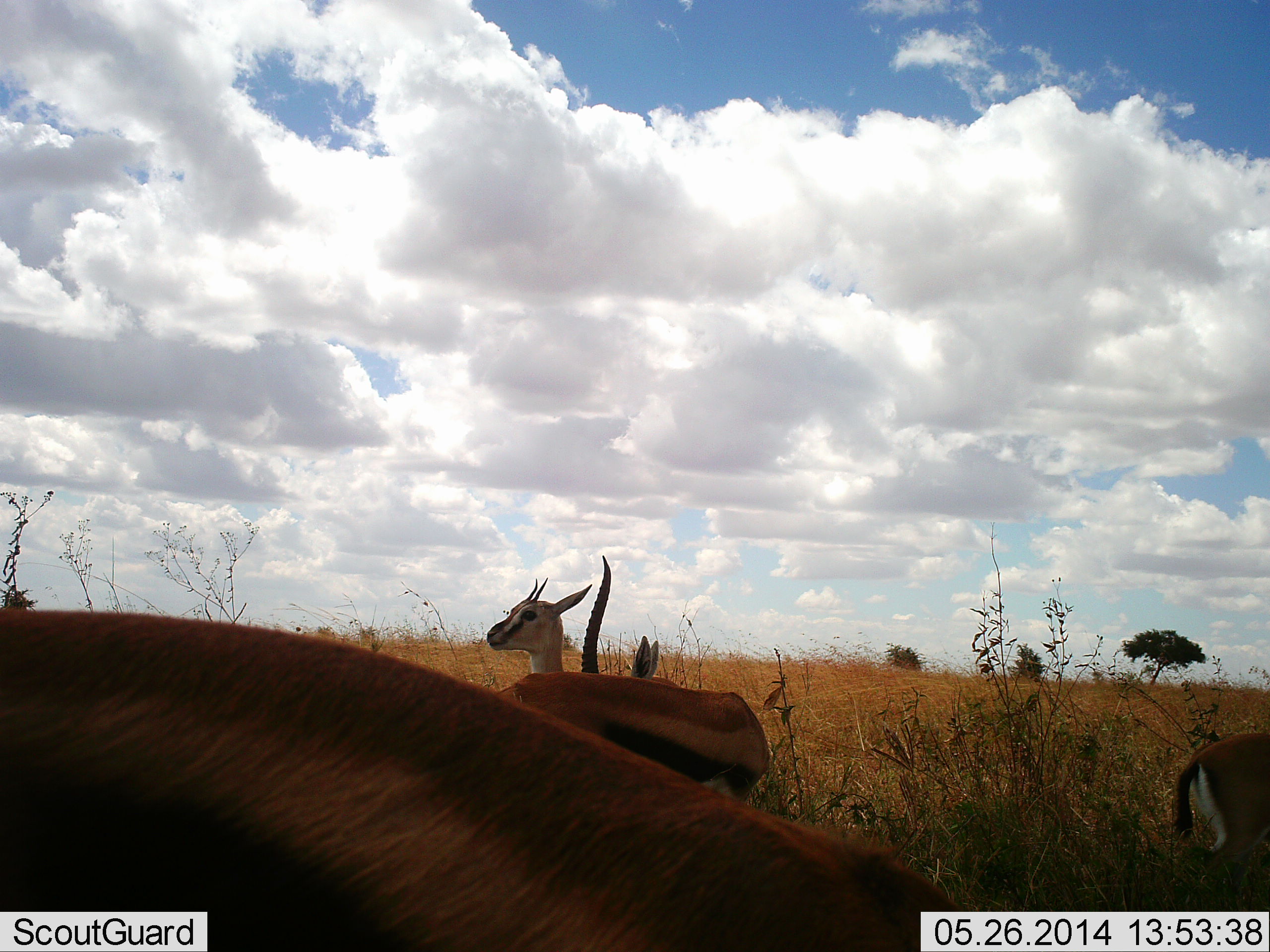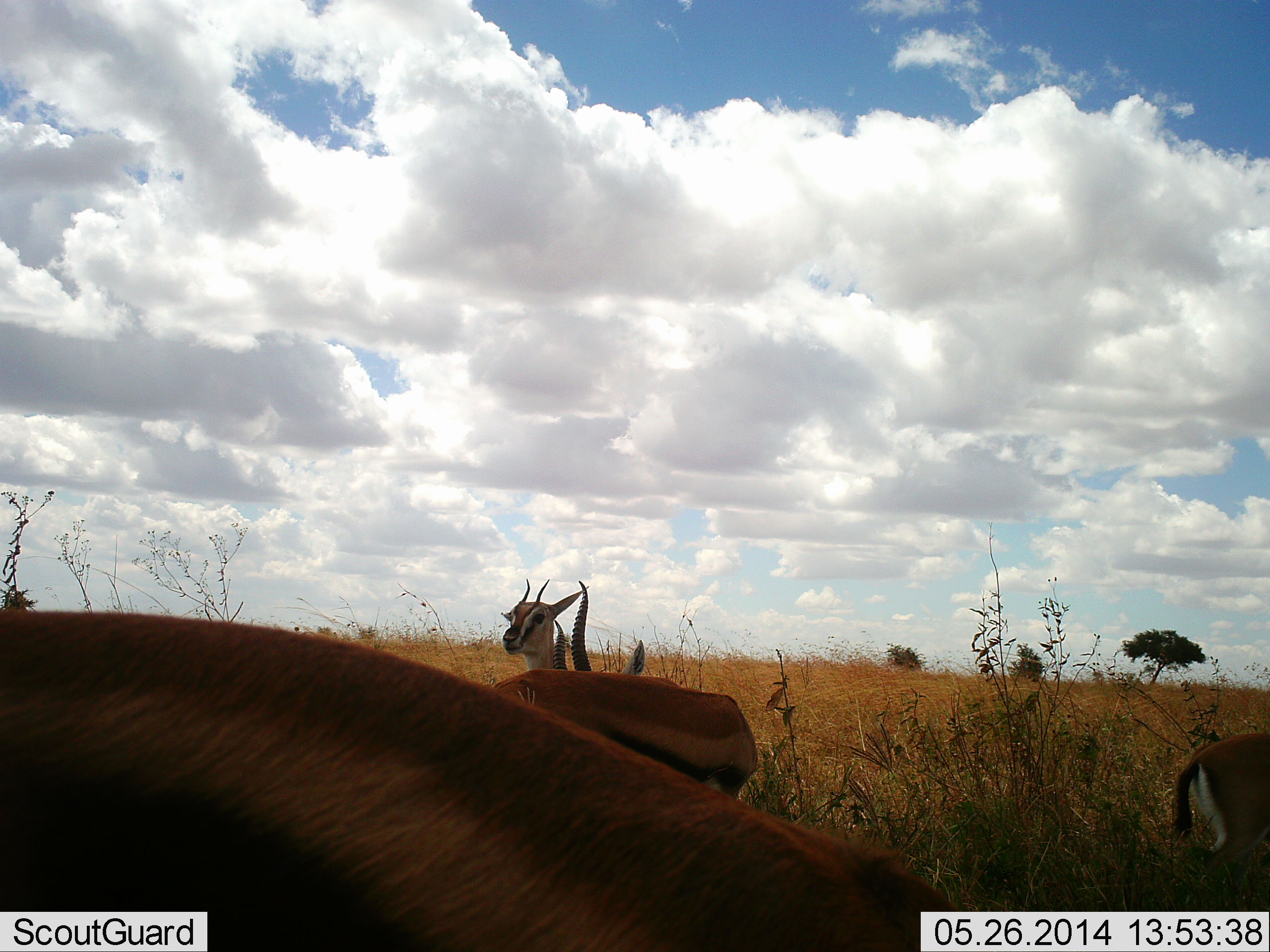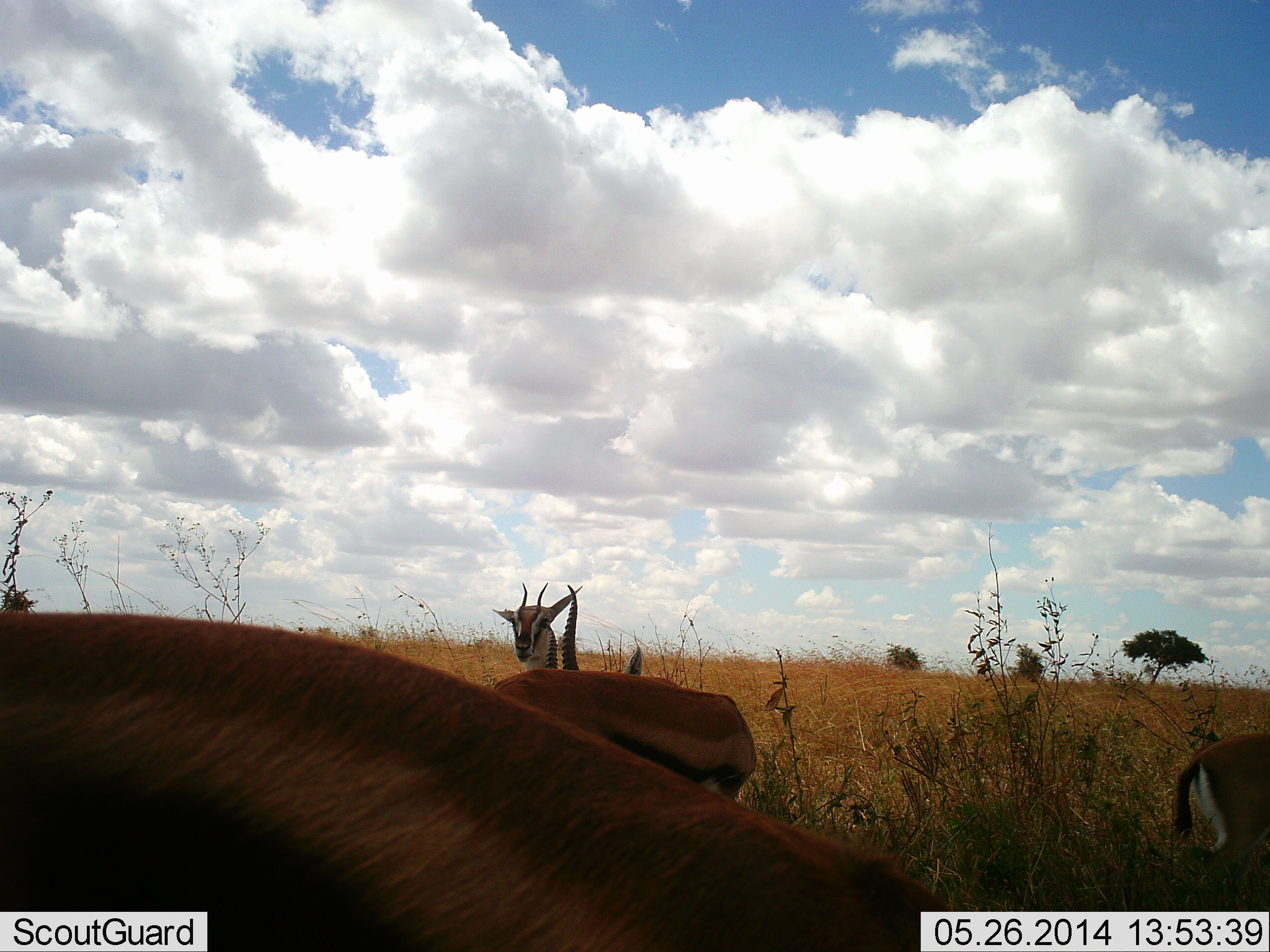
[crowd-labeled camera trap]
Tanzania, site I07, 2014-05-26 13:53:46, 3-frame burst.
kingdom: Animalia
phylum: Chordata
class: Mammalia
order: Artiodactyla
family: Bovidae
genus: Eudorcas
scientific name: Eudorcas thomsonii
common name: thomson's gazelle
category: gazellethomsons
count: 4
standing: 79%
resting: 14%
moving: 10%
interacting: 0%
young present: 10%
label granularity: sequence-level